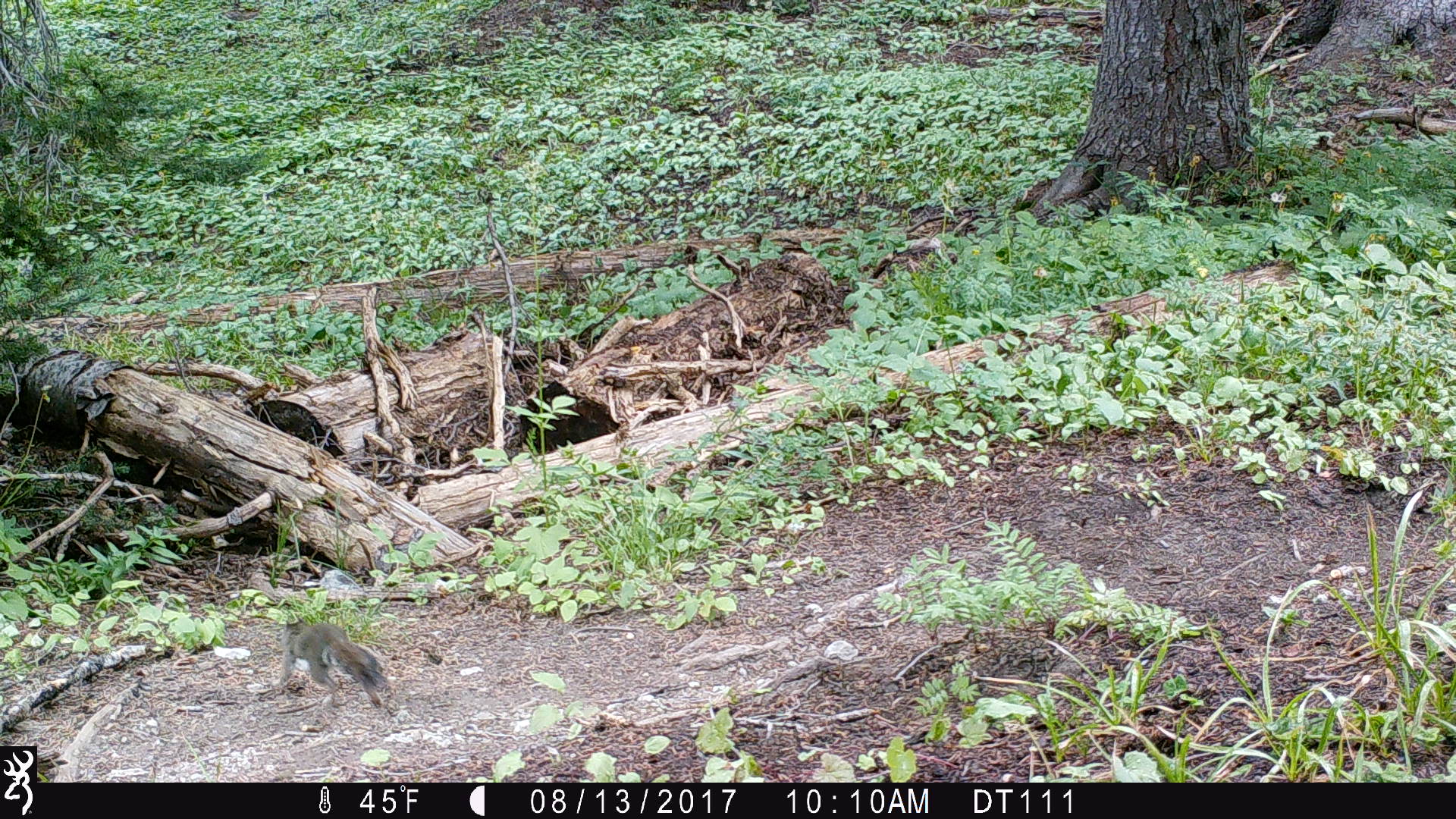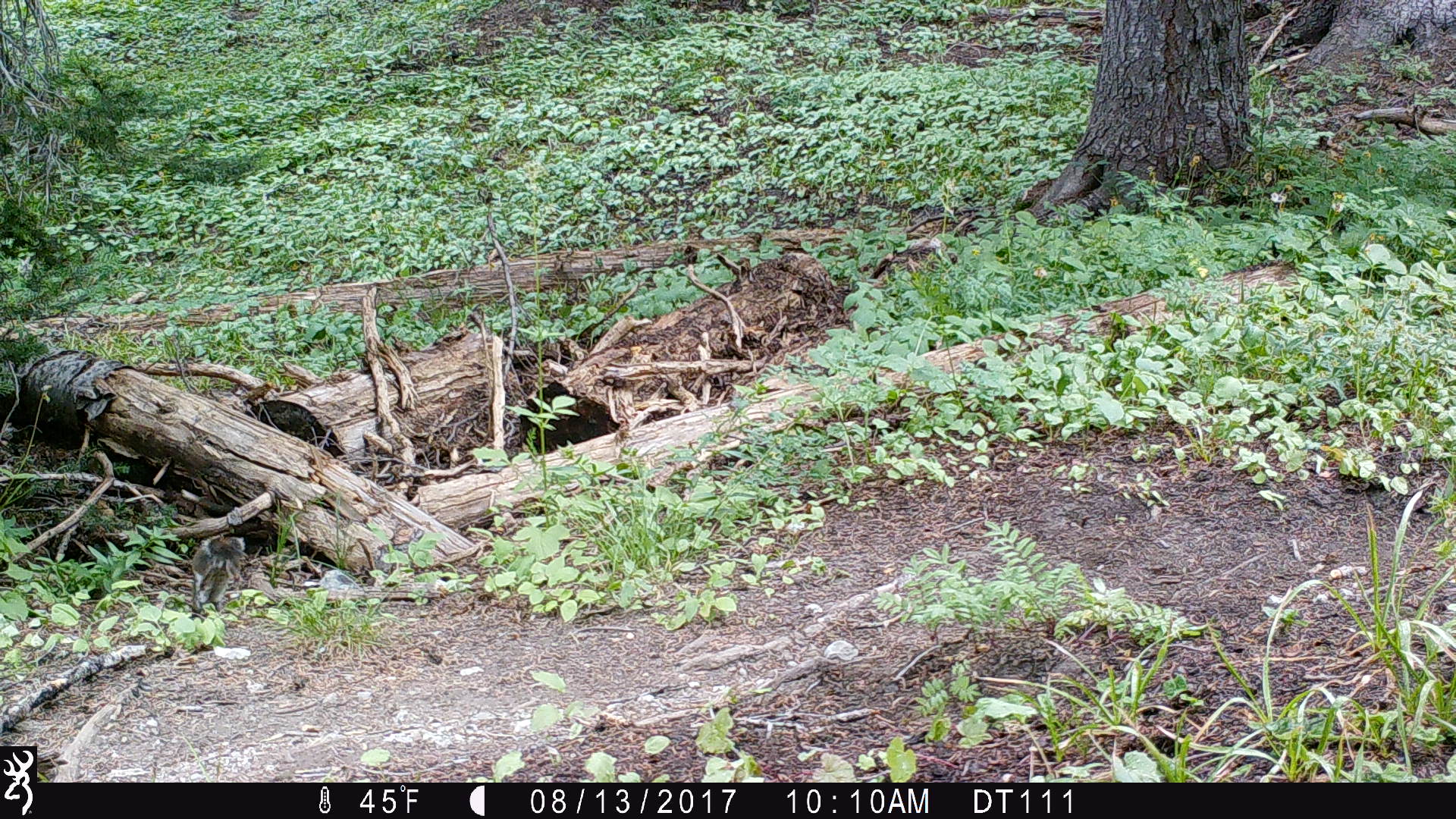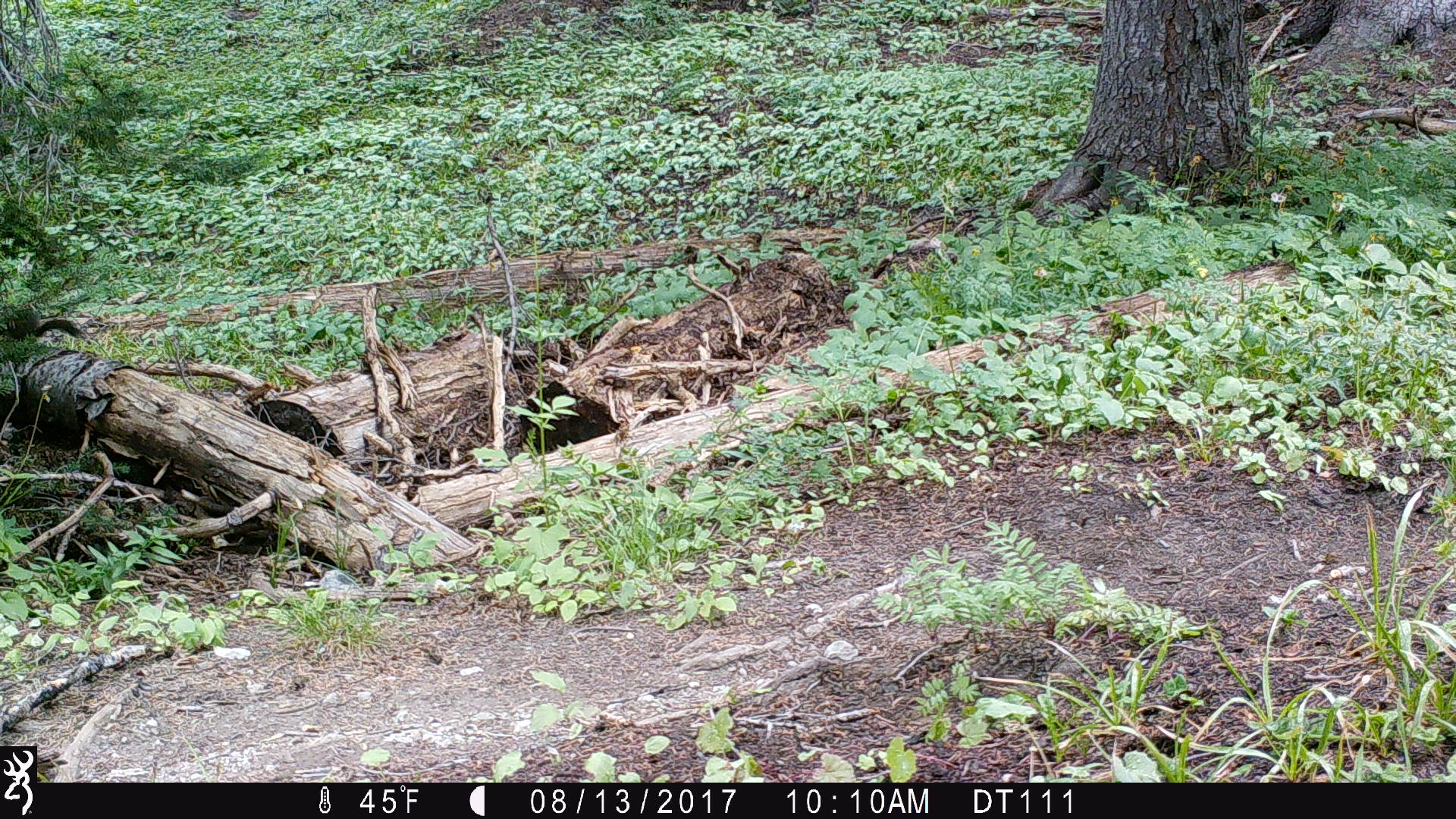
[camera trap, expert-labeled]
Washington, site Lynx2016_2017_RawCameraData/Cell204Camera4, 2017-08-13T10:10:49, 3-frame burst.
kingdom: Animalia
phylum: Chordata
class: Mammalia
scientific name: Mammalia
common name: small mammal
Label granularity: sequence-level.